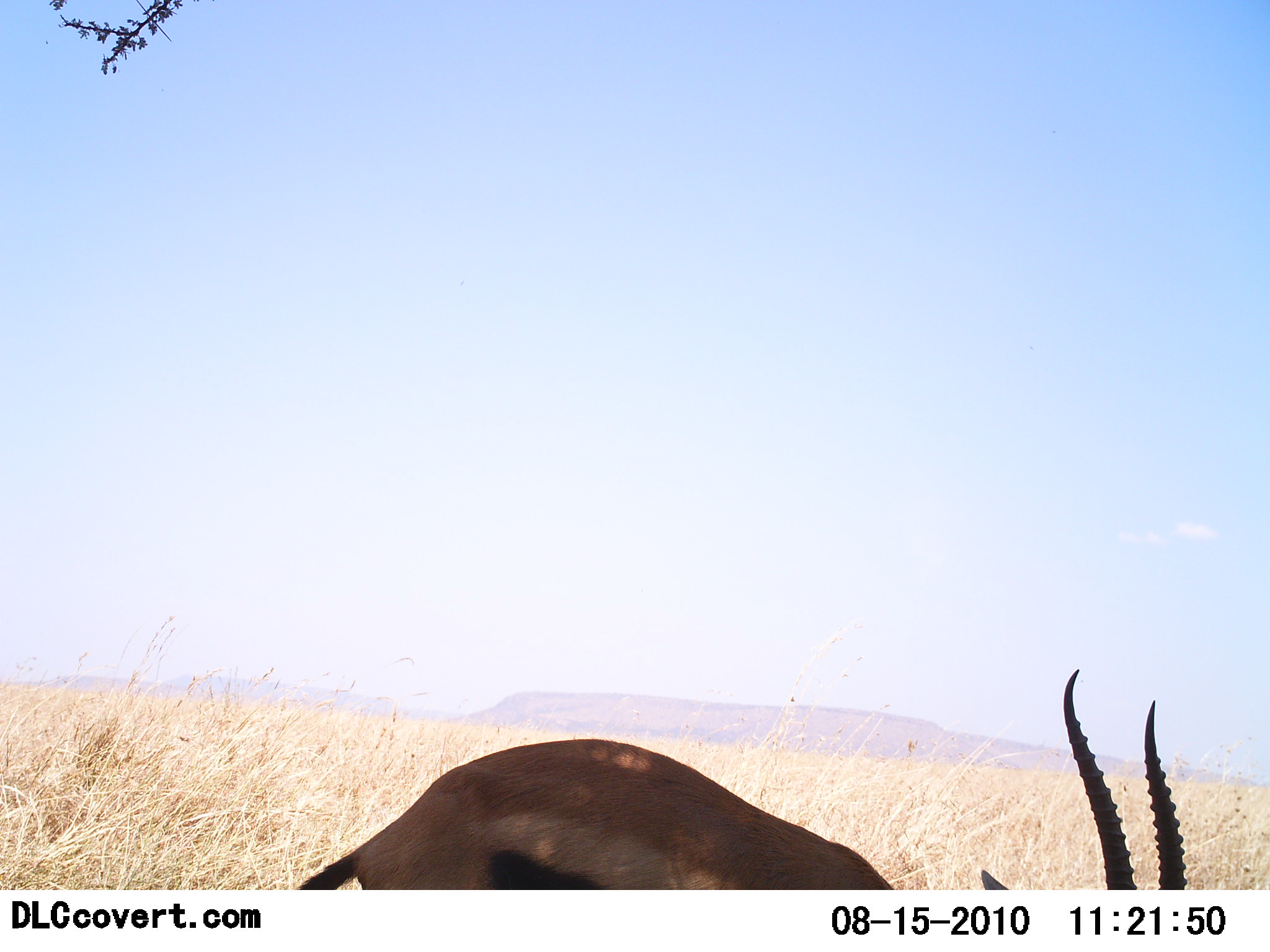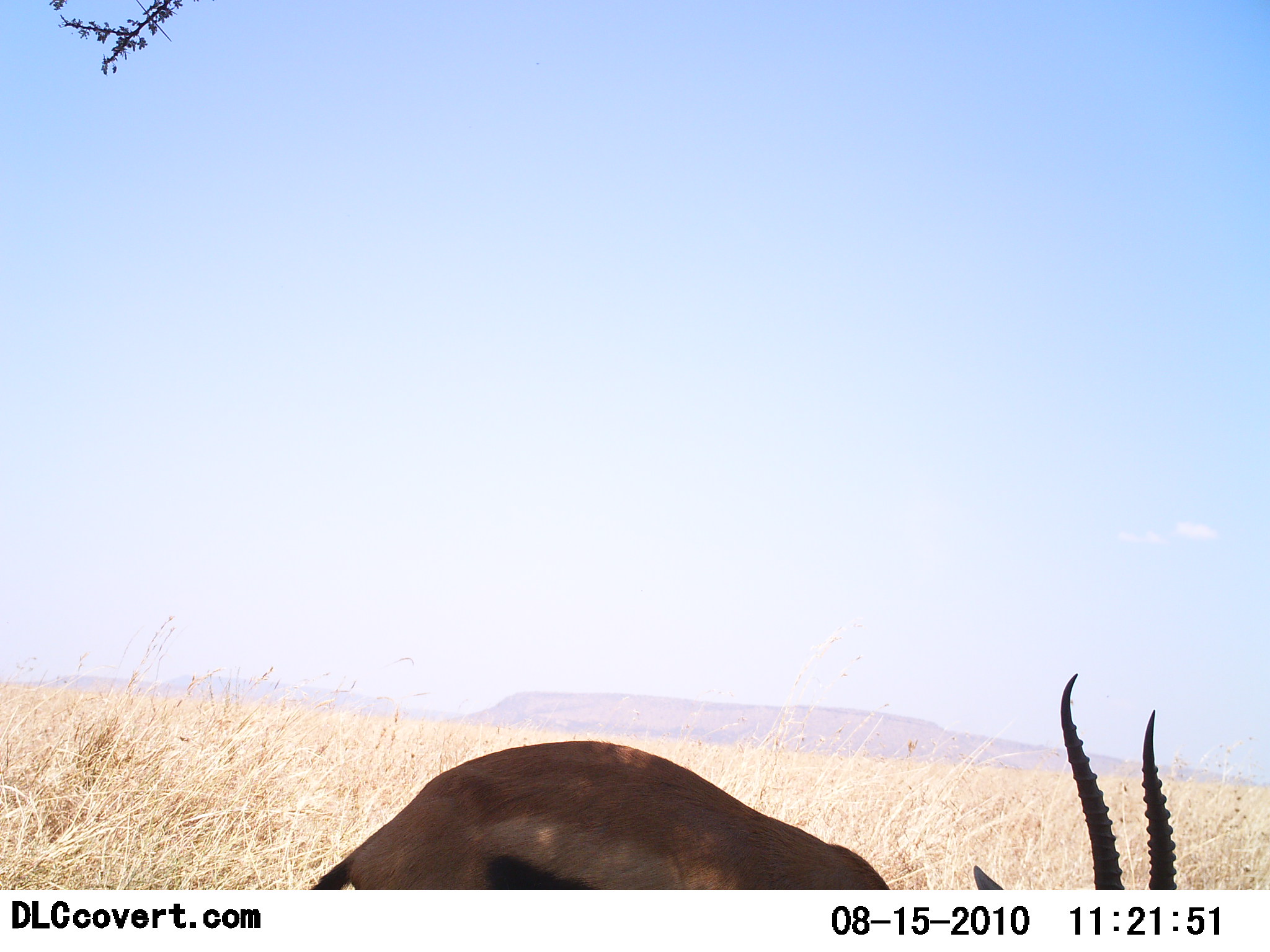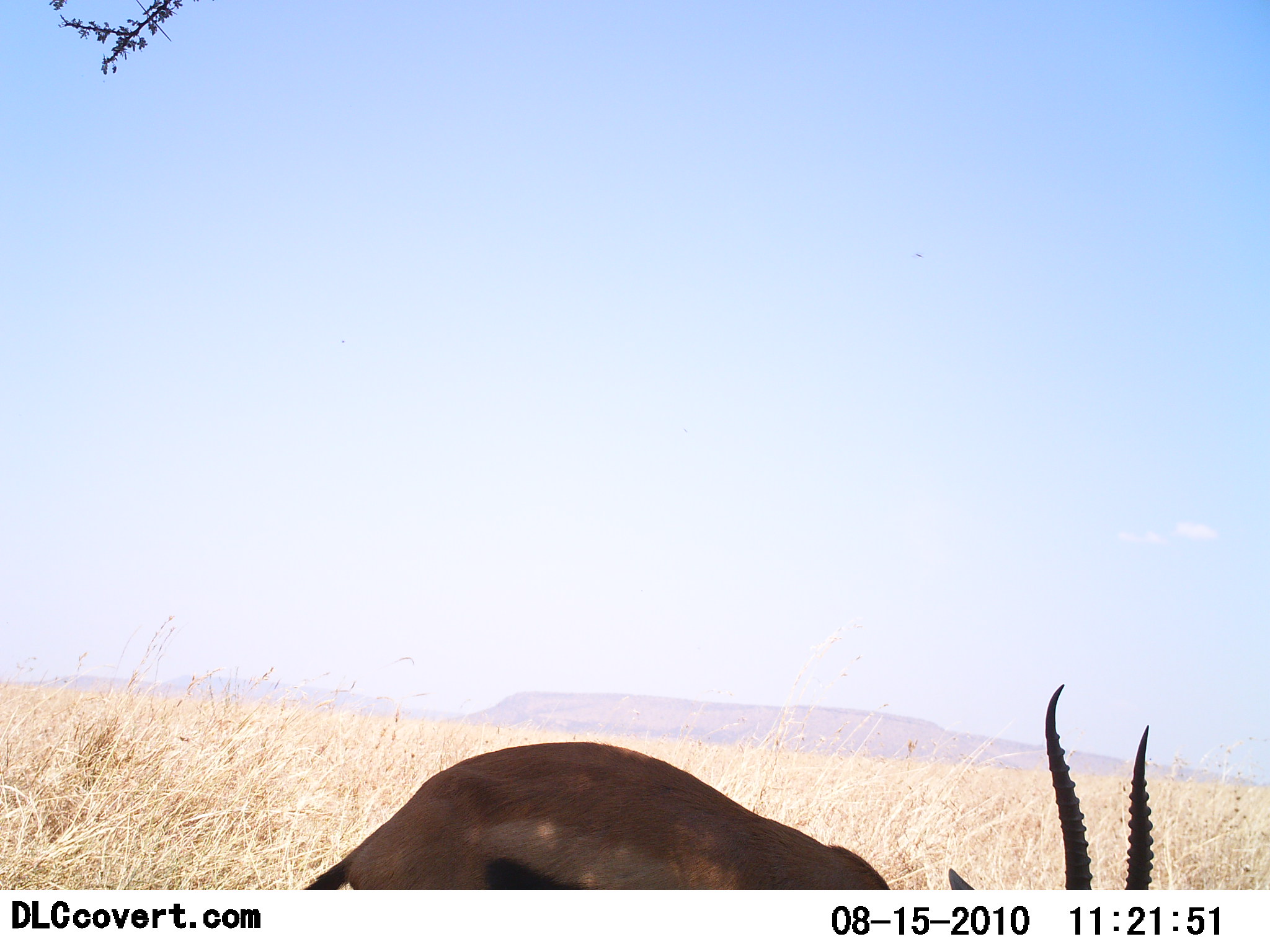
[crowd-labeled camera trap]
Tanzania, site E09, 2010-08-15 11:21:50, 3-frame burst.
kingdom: Animalia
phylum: Chordata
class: Mammalia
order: Artiodactyla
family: Bovidae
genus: Eudorcas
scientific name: Eudorcas thomsonii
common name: thomson's gazelle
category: gazellethomsons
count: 1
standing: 53%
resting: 11%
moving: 0%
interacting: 0%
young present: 0%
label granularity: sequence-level